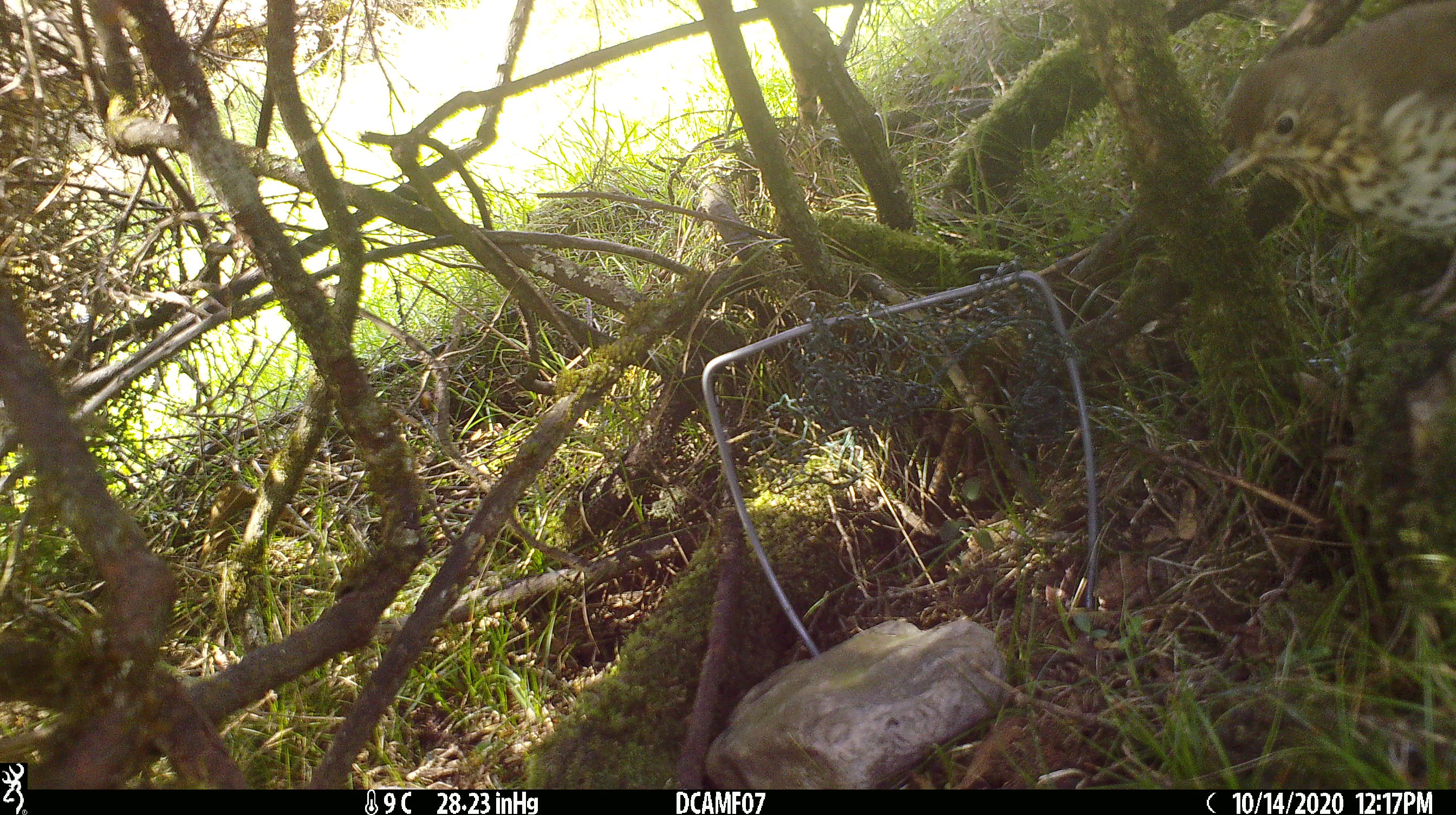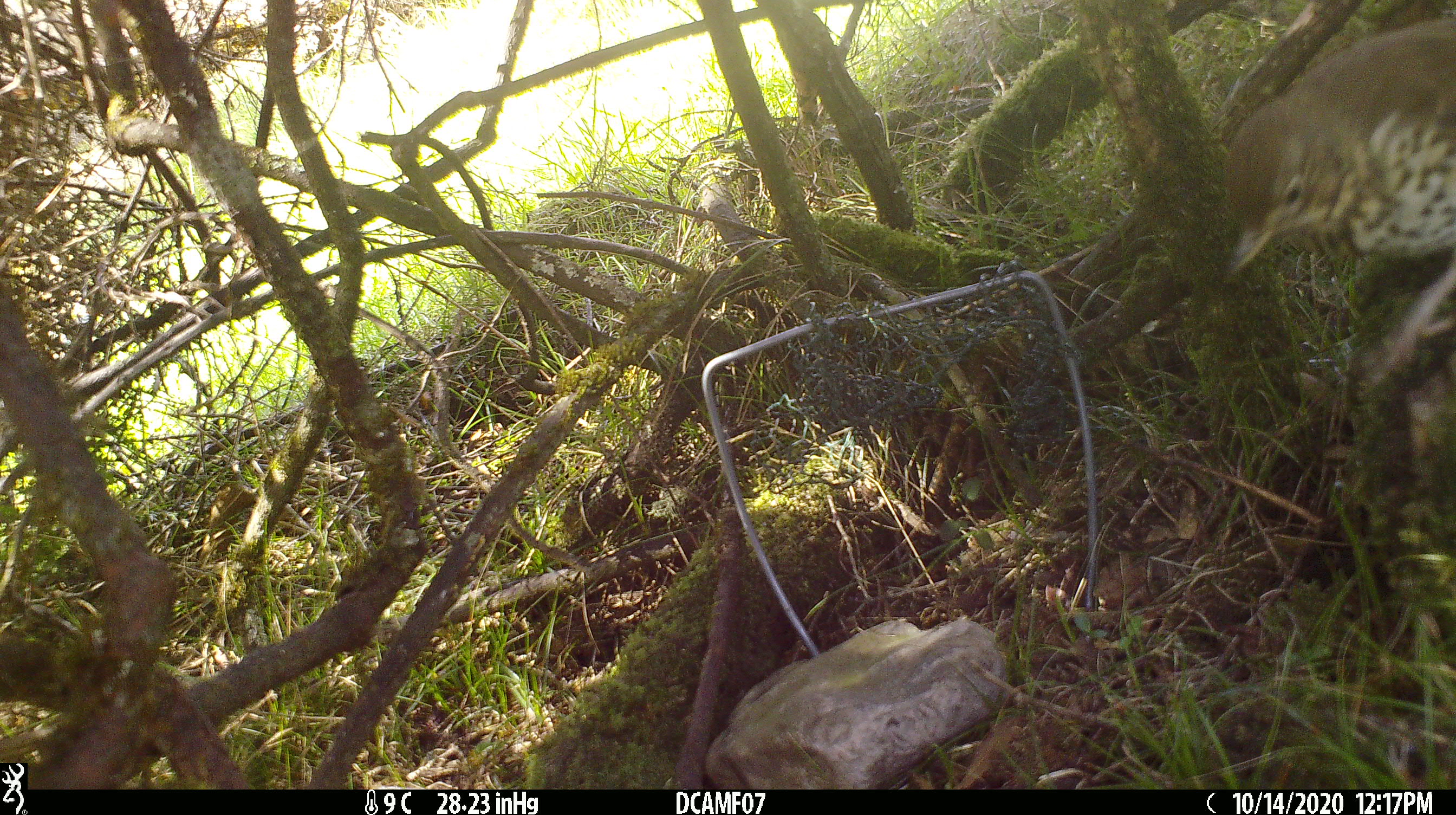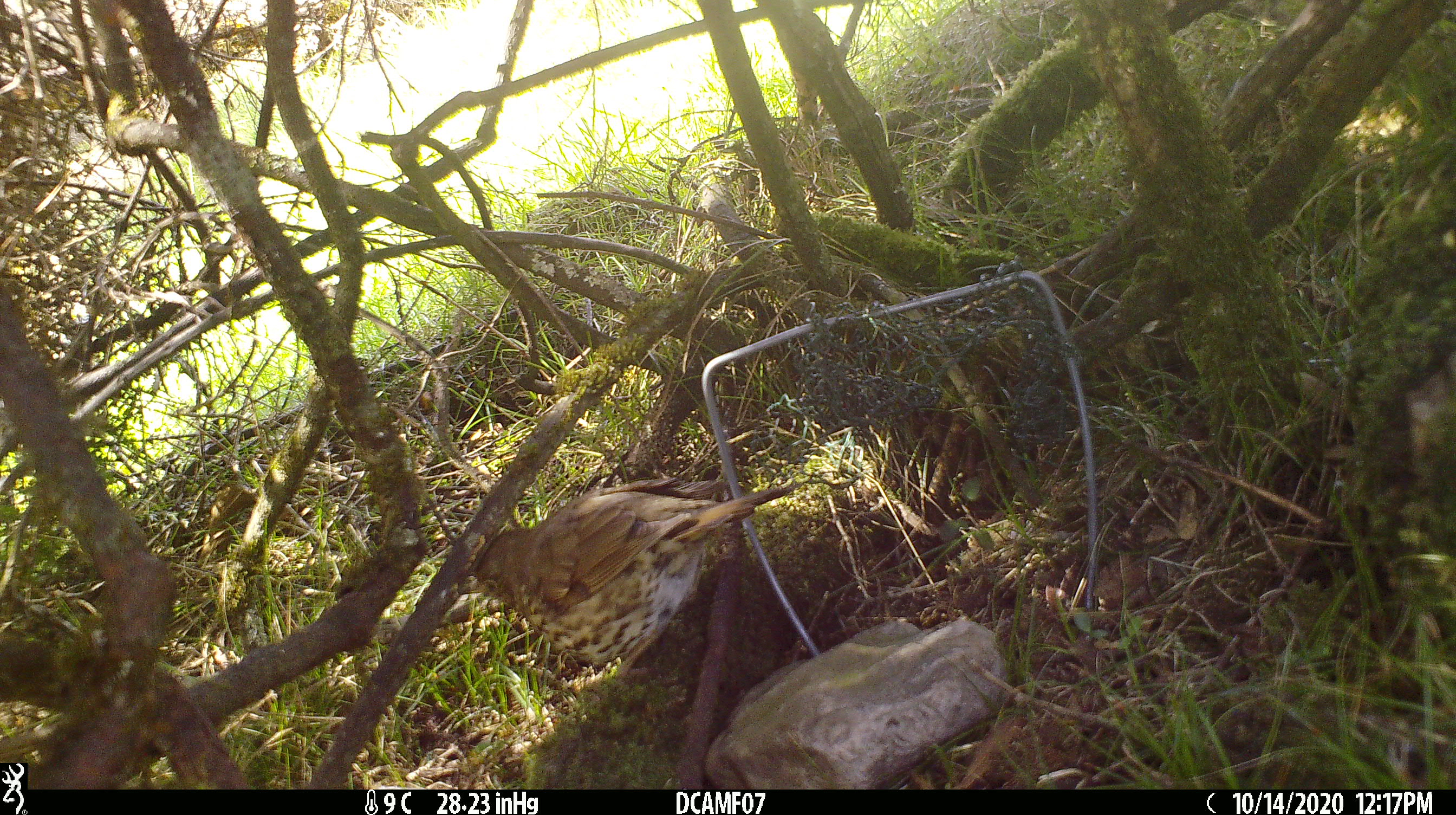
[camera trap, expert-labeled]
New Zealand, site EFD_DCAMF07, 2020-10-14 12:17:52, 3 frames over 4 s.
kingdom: Animalia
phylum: Chordata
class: Aves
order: Passeriformes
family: Turdidae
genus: Turdus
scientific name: Turdus philomelos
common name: song thrush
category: thrush